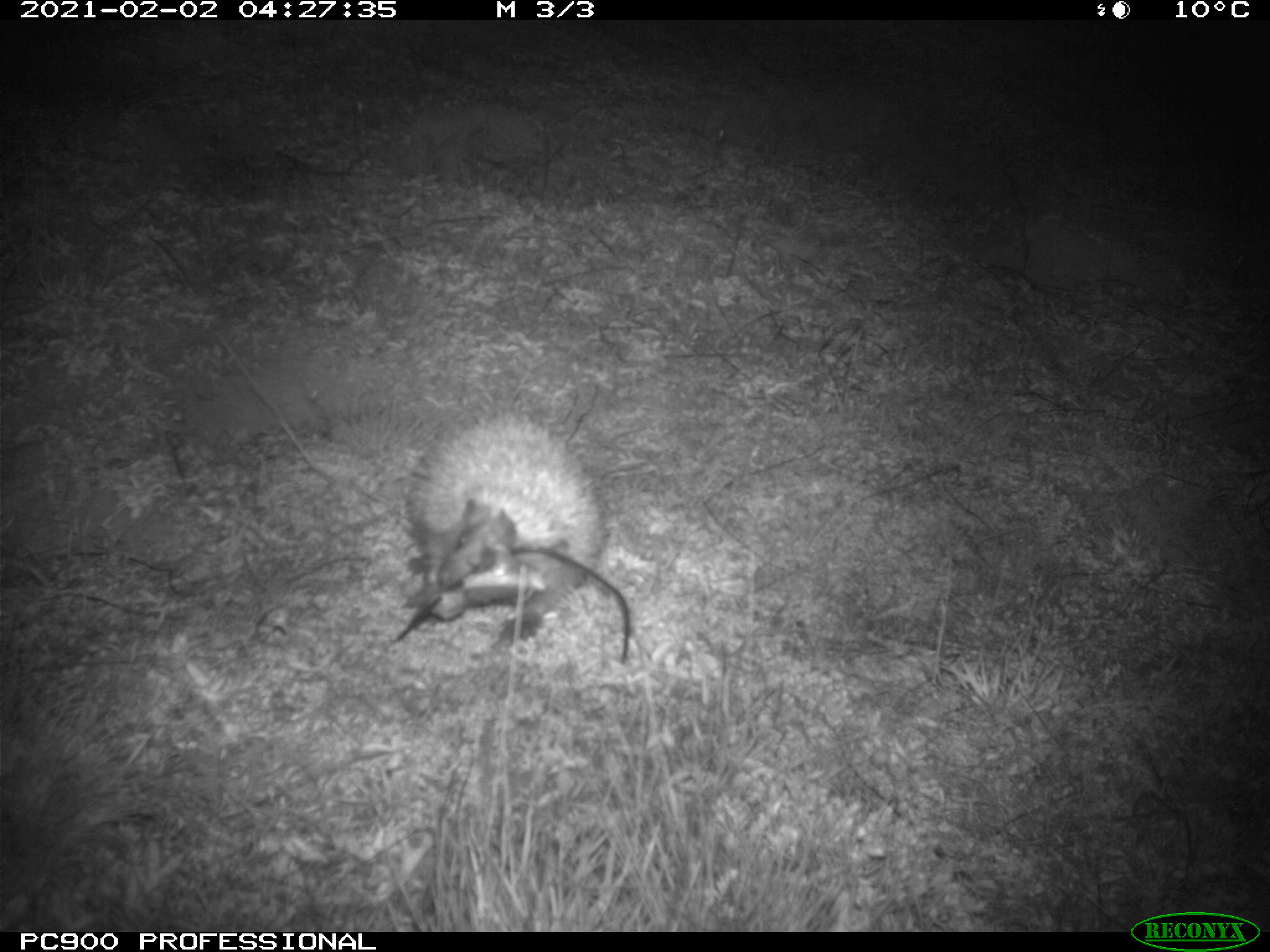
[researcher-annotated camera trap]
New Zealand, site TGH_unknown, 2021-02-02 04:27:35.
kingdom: Animalia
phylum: Chordata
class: Mammalia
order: Eulipotyphla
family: Erinaceidae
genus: Erinaceus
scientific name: Erinaceus europaeus europaeus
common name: european hedgehog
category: hedgehog